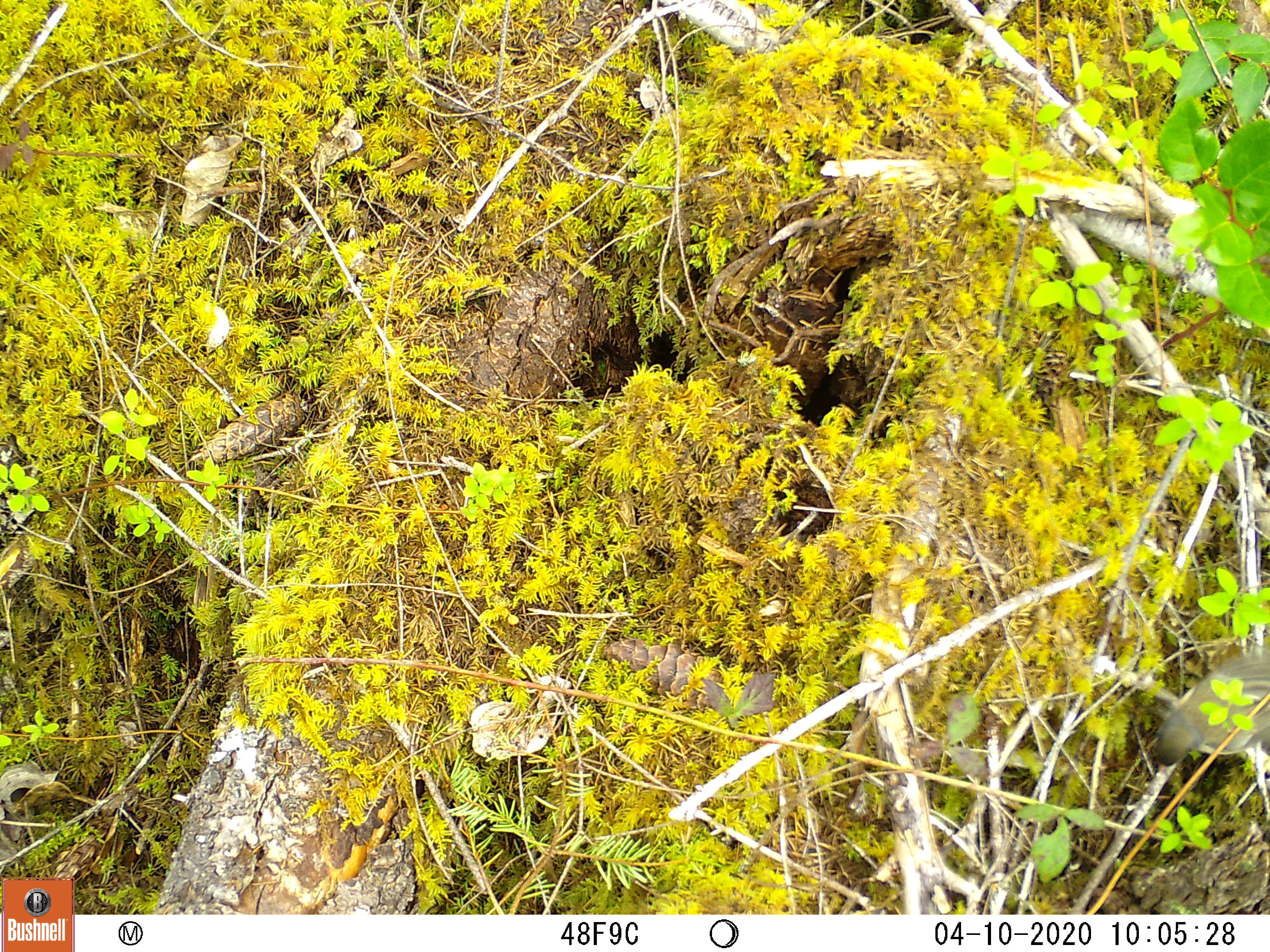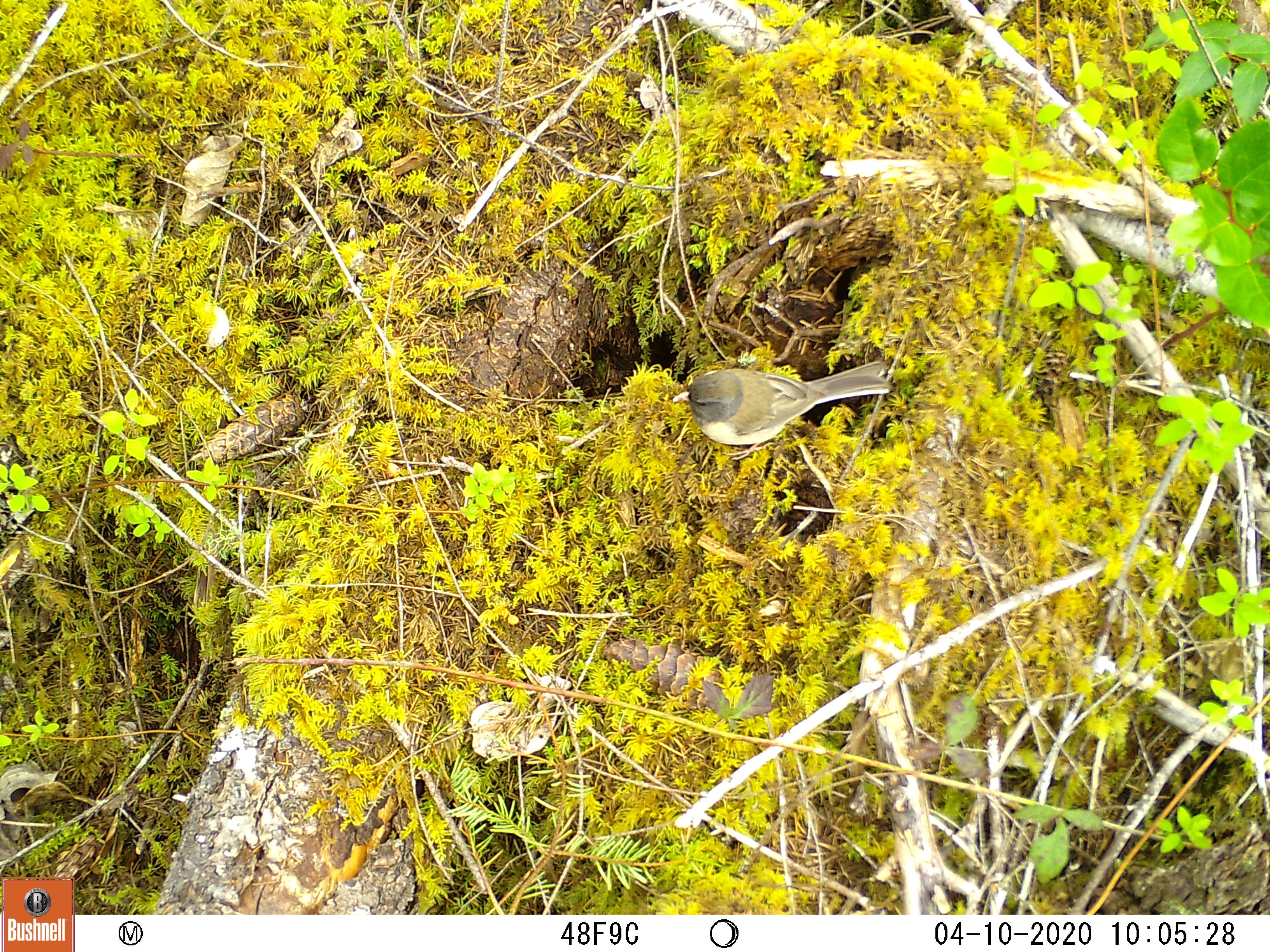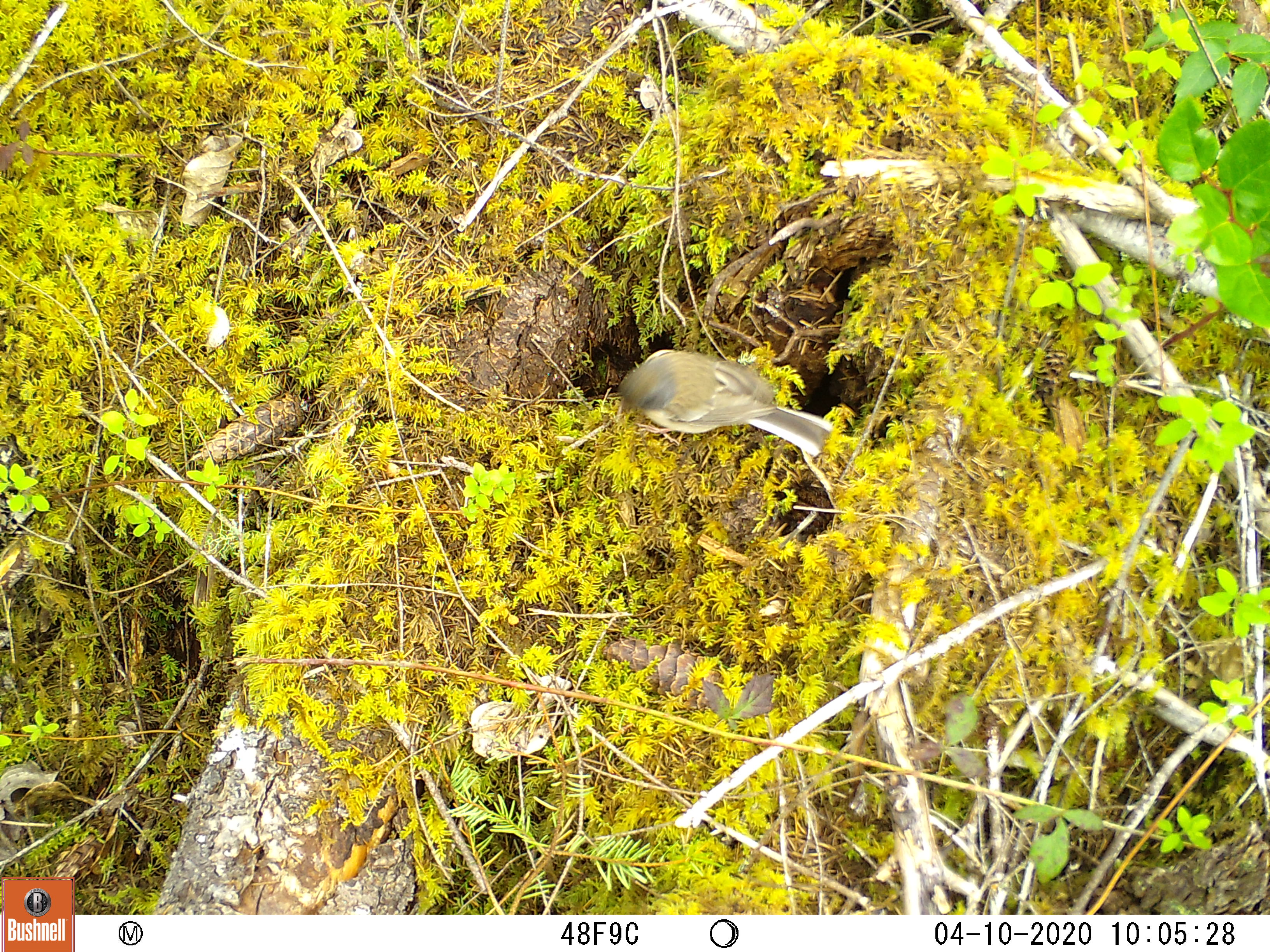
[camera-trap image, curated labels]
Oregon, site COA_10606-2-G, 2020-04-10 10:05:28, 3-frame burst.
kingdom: Animalia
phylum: Chordata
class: Aves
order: Passeriformes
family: Passerellidae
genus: Junco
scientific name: Junco hyemalis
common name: dark-eyed junco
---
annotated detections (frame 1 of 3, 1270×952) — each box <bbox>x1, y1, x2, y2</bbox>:
dark-eyed junco: <bbox>1145, 650, 1261, 776</bbox>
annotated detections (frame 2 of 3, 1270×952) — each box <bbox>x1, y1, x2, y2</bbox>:
dark-eyed junco: <bbox>665, 346, 900, 457</bbox>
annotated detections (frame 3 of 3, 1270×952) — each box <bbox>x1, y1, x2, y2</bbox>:
dark-eyed junco: <bbox>609, 342, 838, 462</bbox>